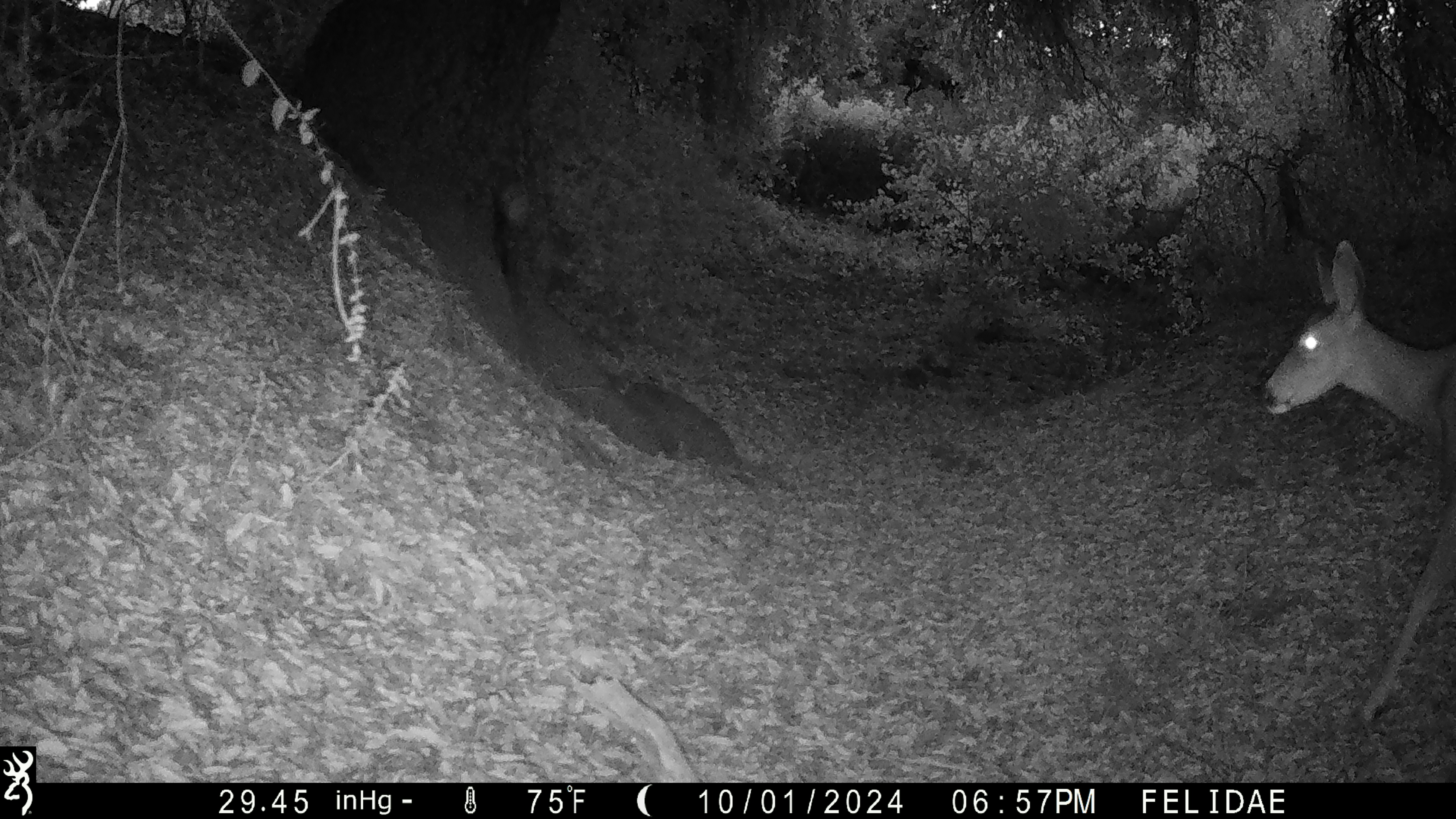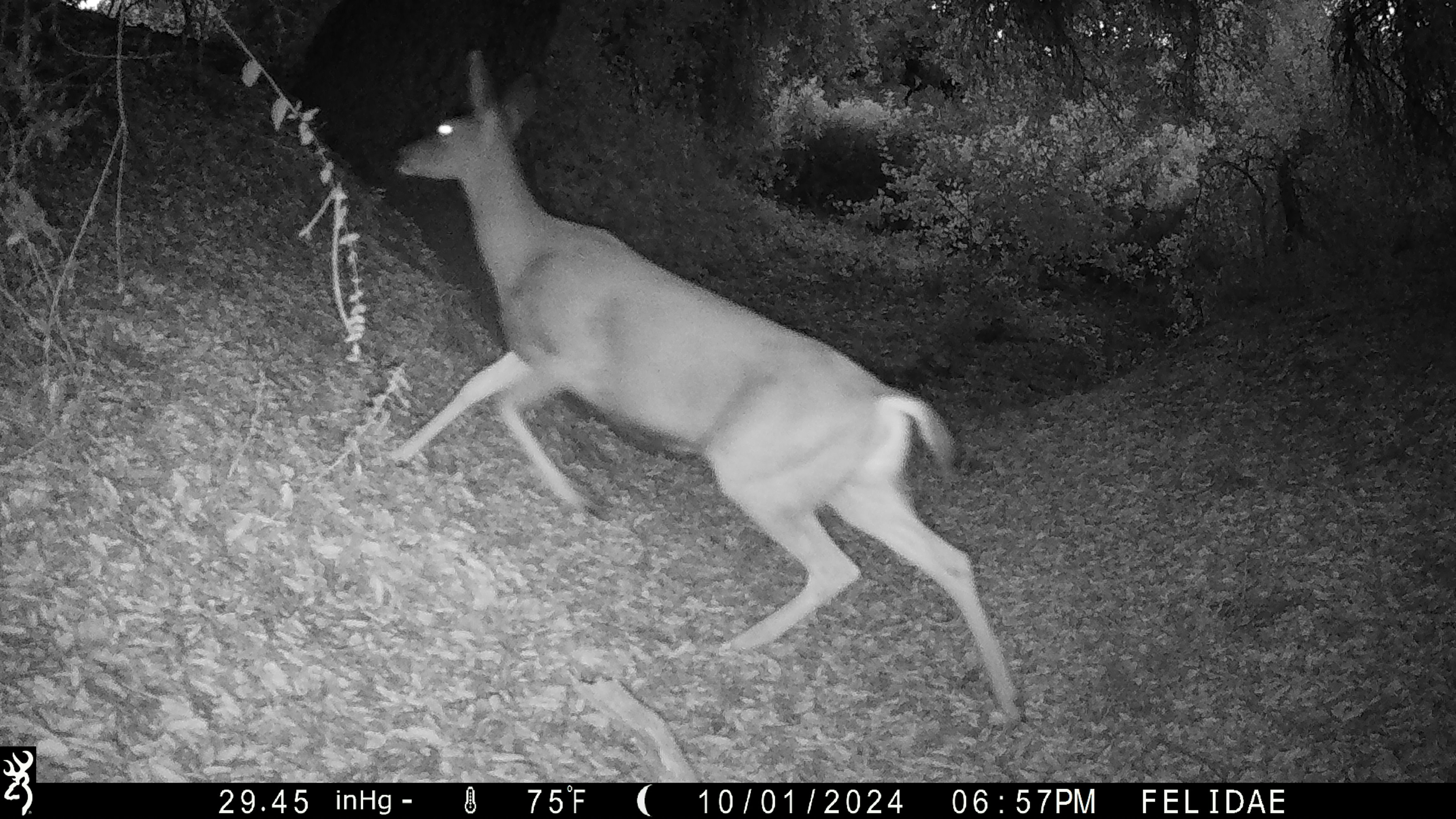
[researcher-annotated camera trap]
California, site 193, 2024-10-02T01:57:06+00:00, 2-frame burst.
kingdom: Animalia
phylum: Chordata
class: Mammalia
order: Artiodactyla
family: Cervidae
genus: Odocoileus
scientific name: Odocoileus hemionus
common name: mule deer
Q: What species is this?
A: Mule deer (Odocoileus hemionus).